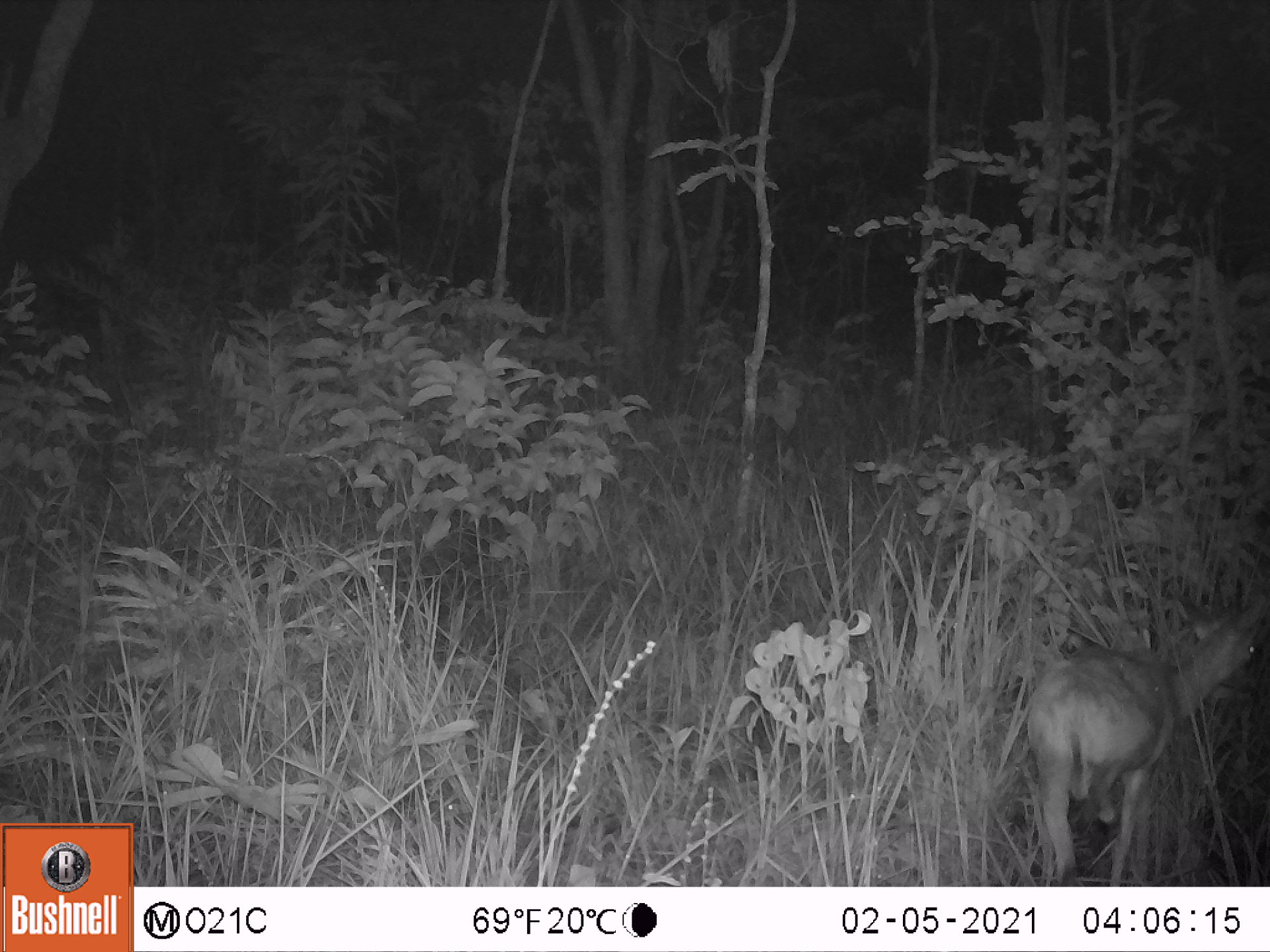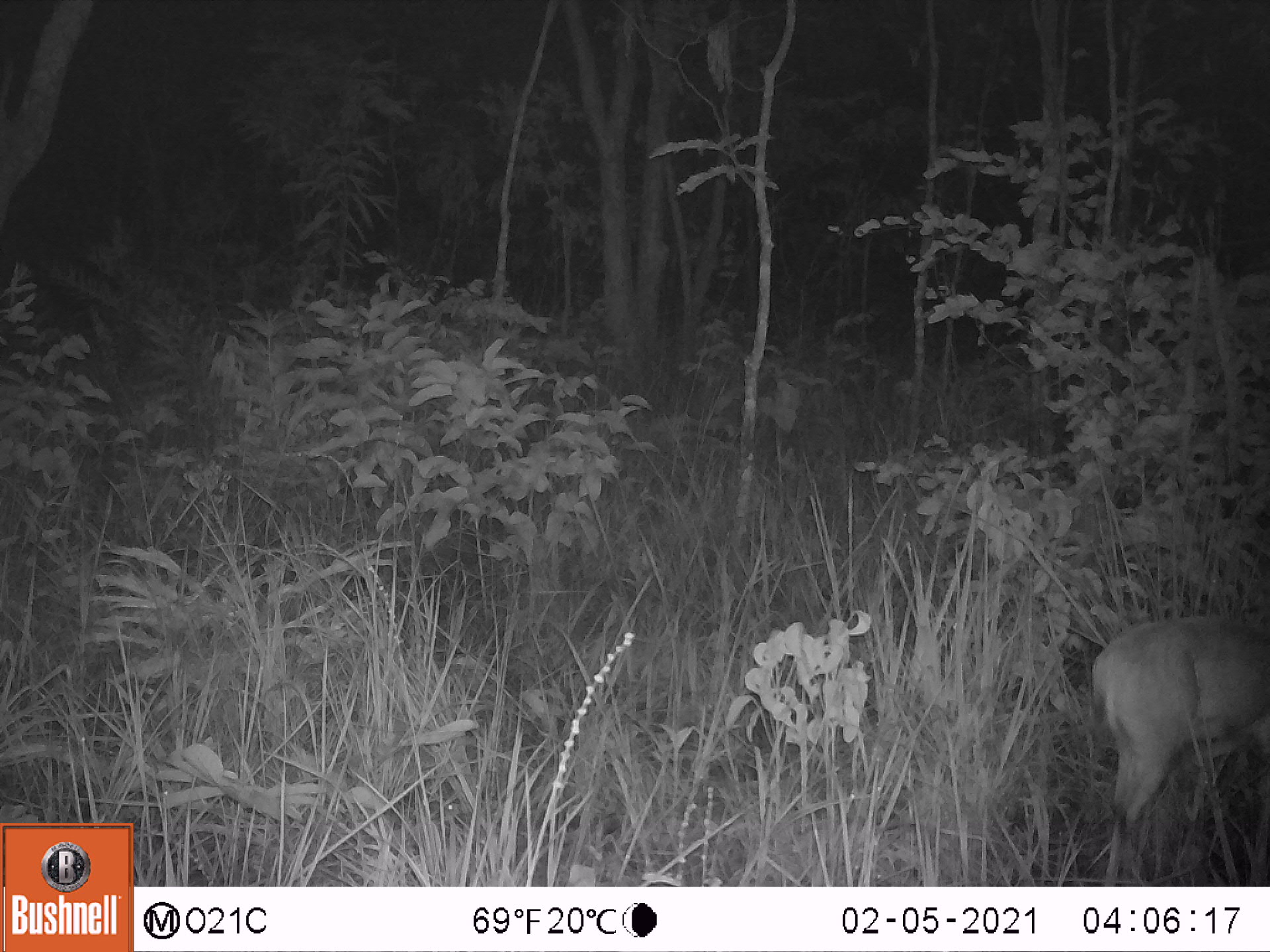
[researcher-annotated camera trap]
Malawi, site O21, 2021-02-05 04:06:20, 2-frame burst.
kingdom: Animalia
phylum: Chordata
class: Mammalia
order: Artiodactyla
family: Bovidae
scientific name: Antilopinae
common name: small antelope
Small antelope (Antilopinae), count 1.